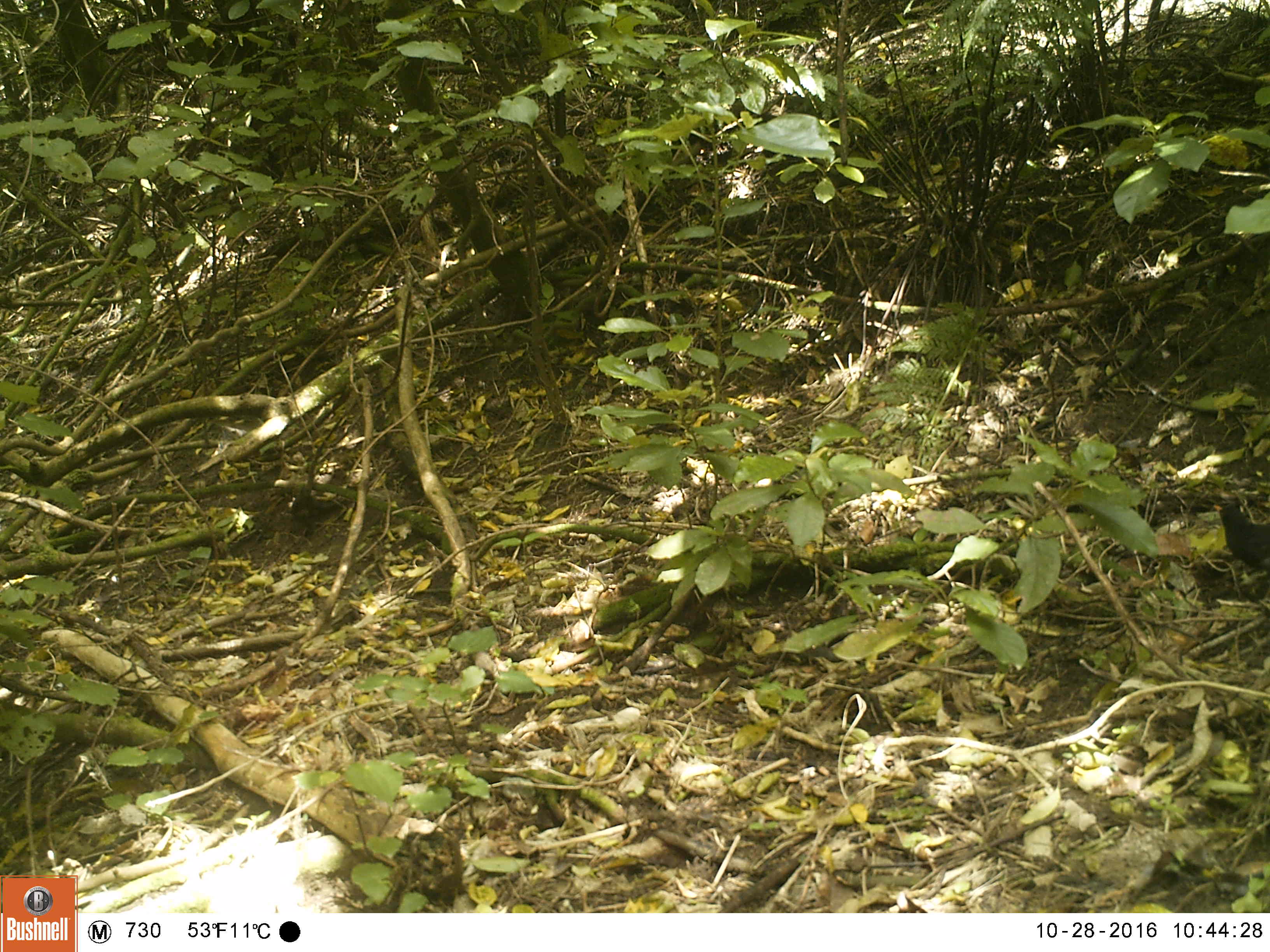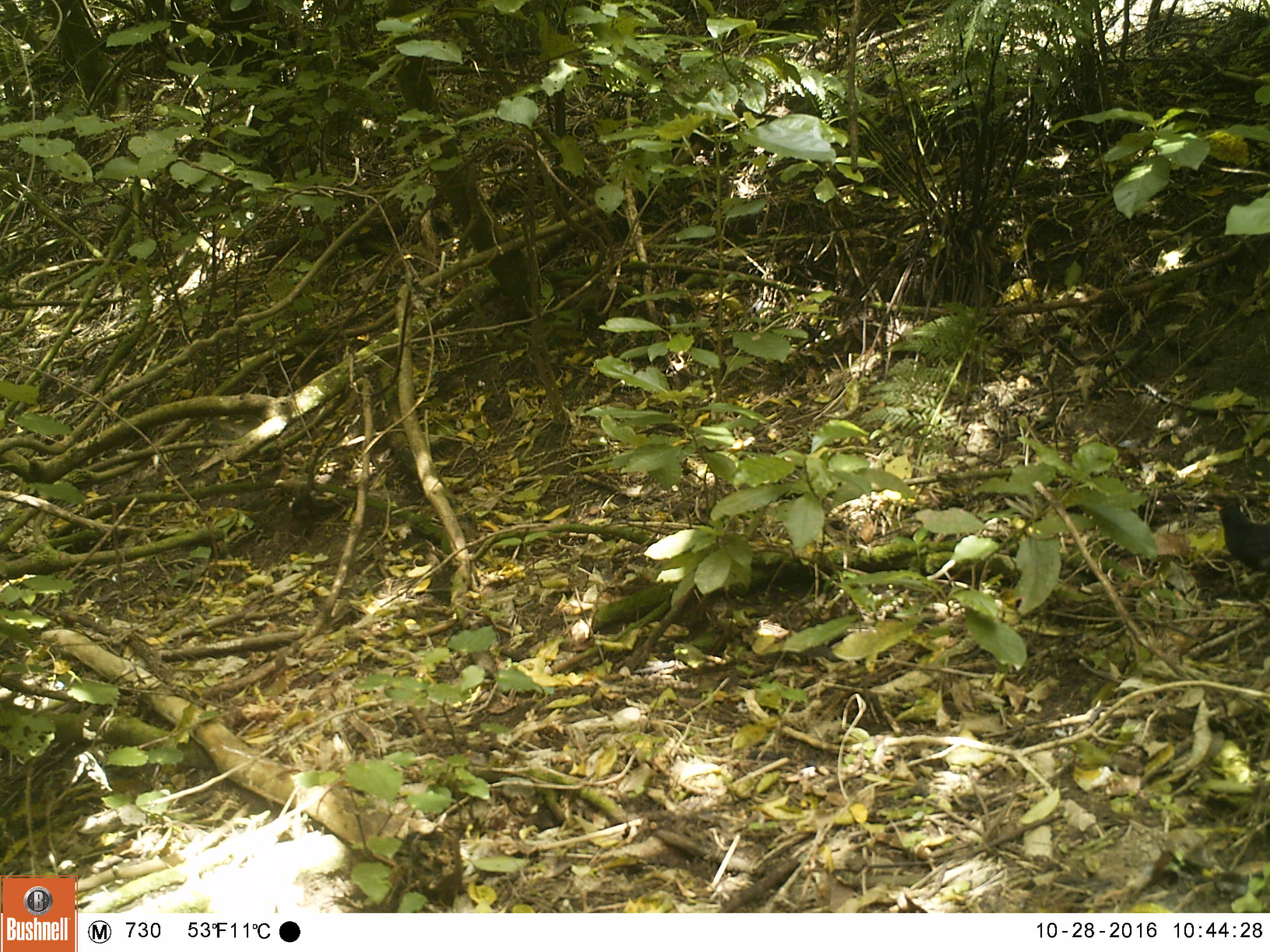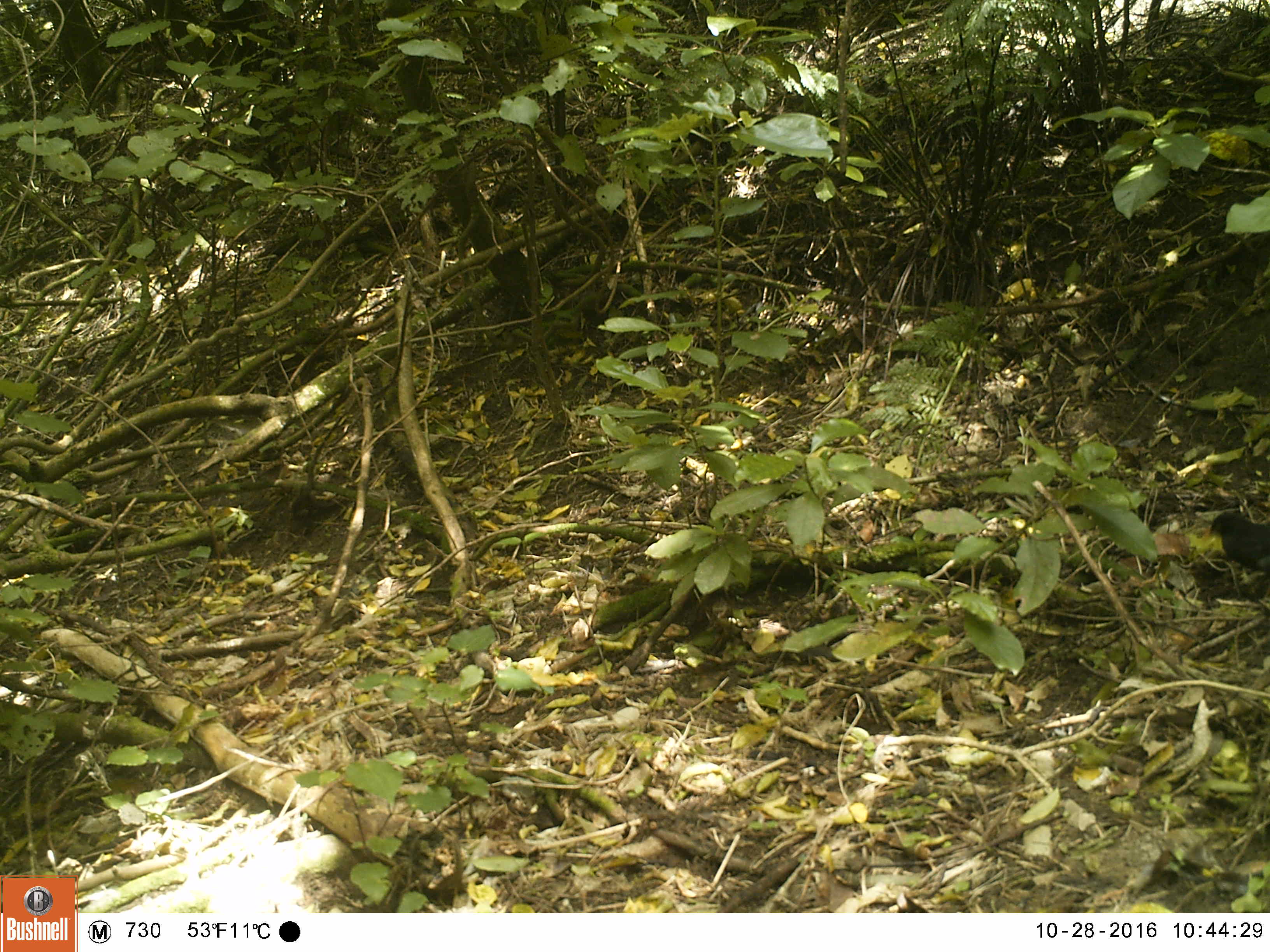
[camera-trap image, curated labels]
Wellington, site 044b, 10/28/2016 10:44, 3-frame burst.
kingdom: Animalia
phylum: Chordata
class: Aves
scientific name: Aves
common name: bird